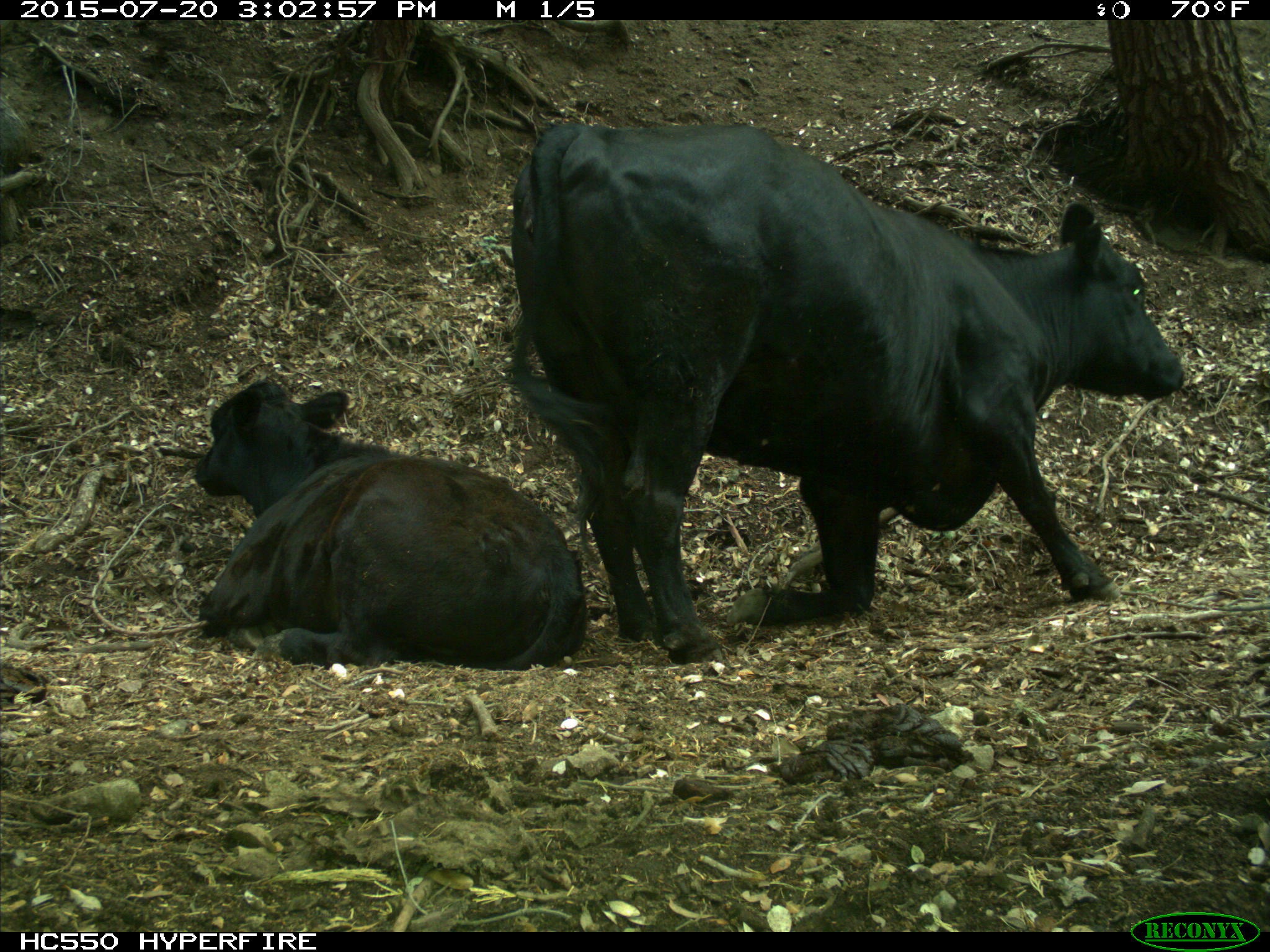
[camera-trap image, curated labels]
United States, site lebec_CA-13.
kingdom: Animalia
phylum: Chordata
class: Mammalia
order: Artiodactyla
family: Bovidae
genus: Bos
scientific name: Bos taurus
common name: domestic cow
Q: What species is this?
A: Bos taurus (domestic cow).